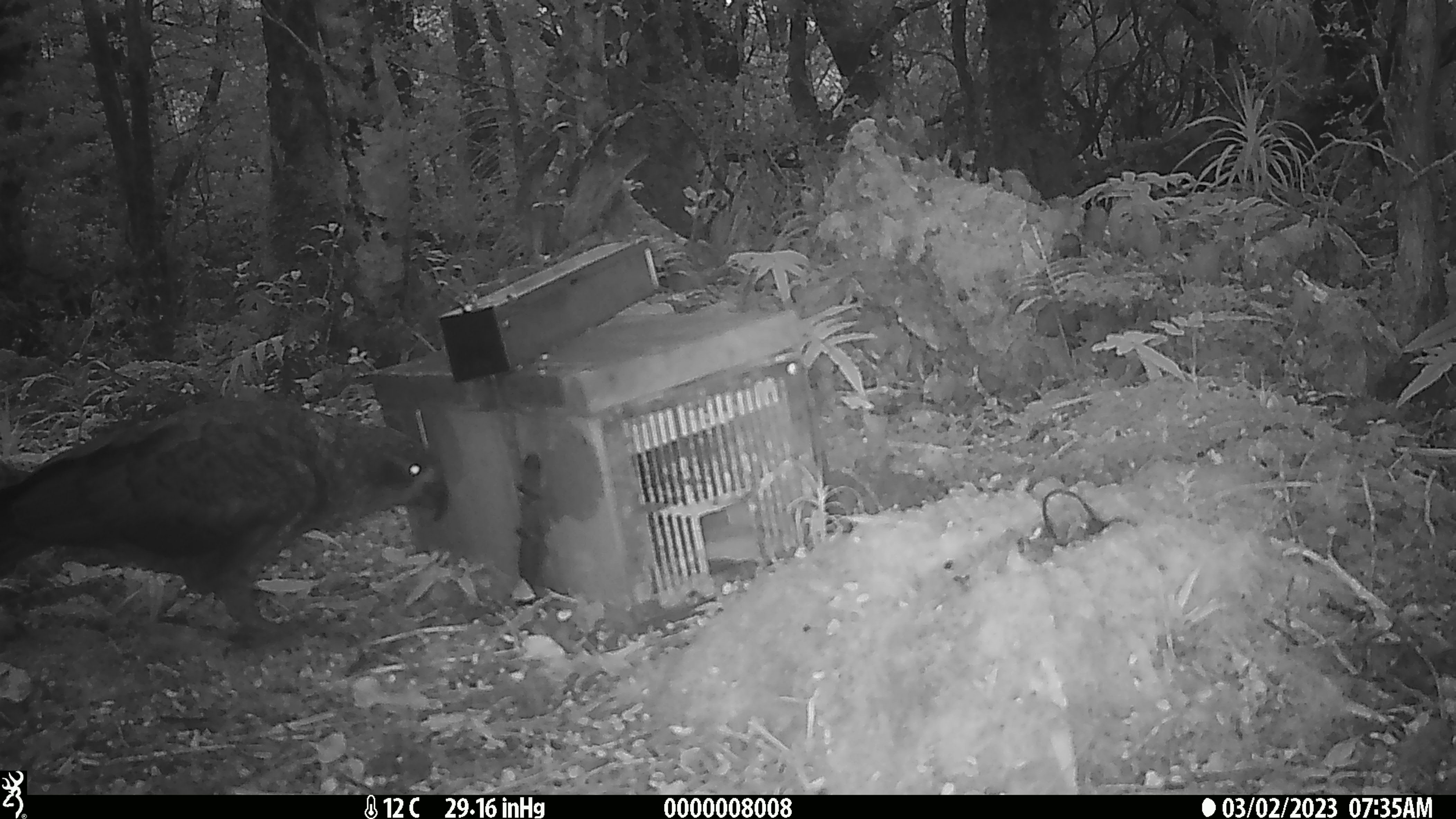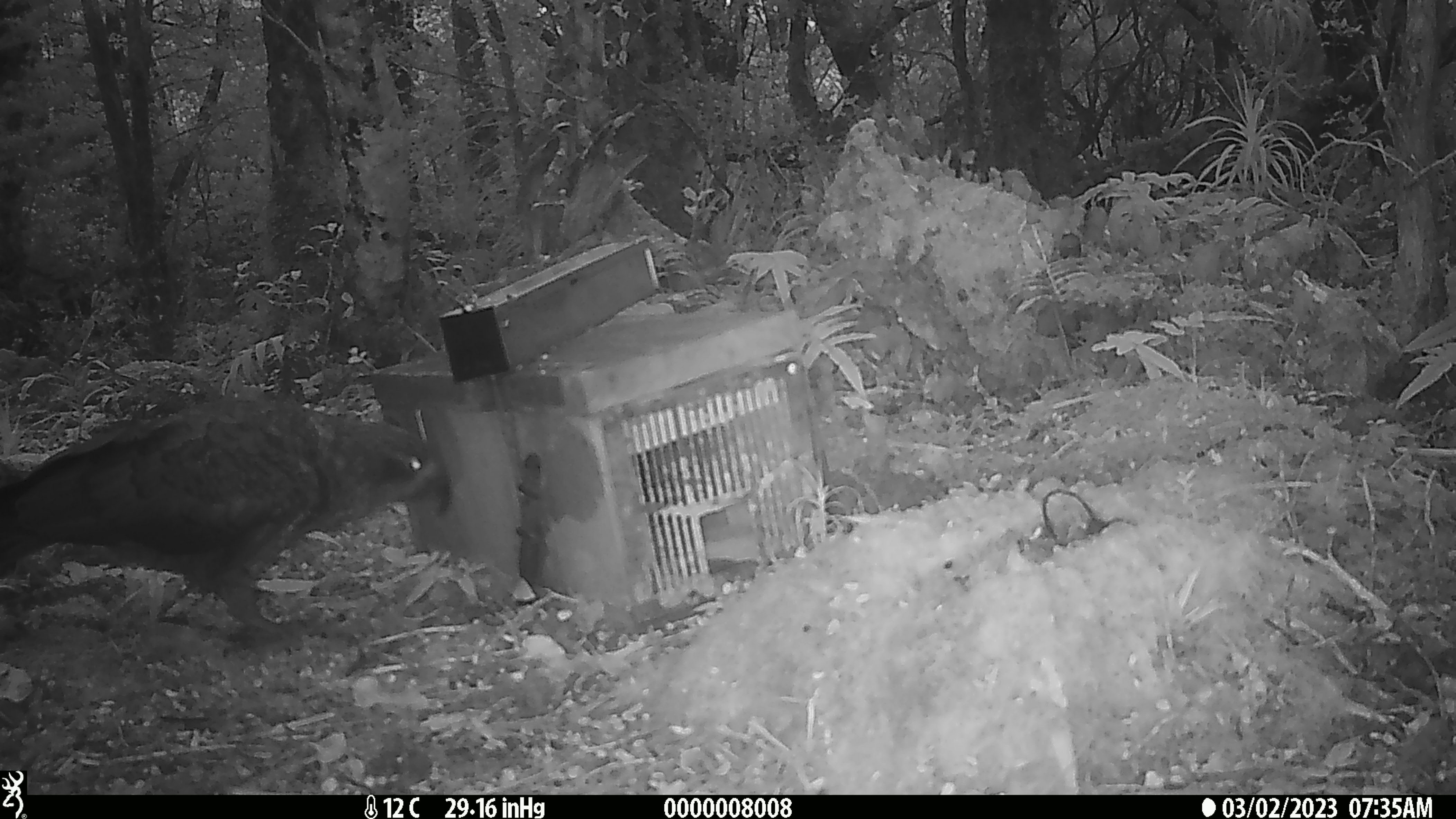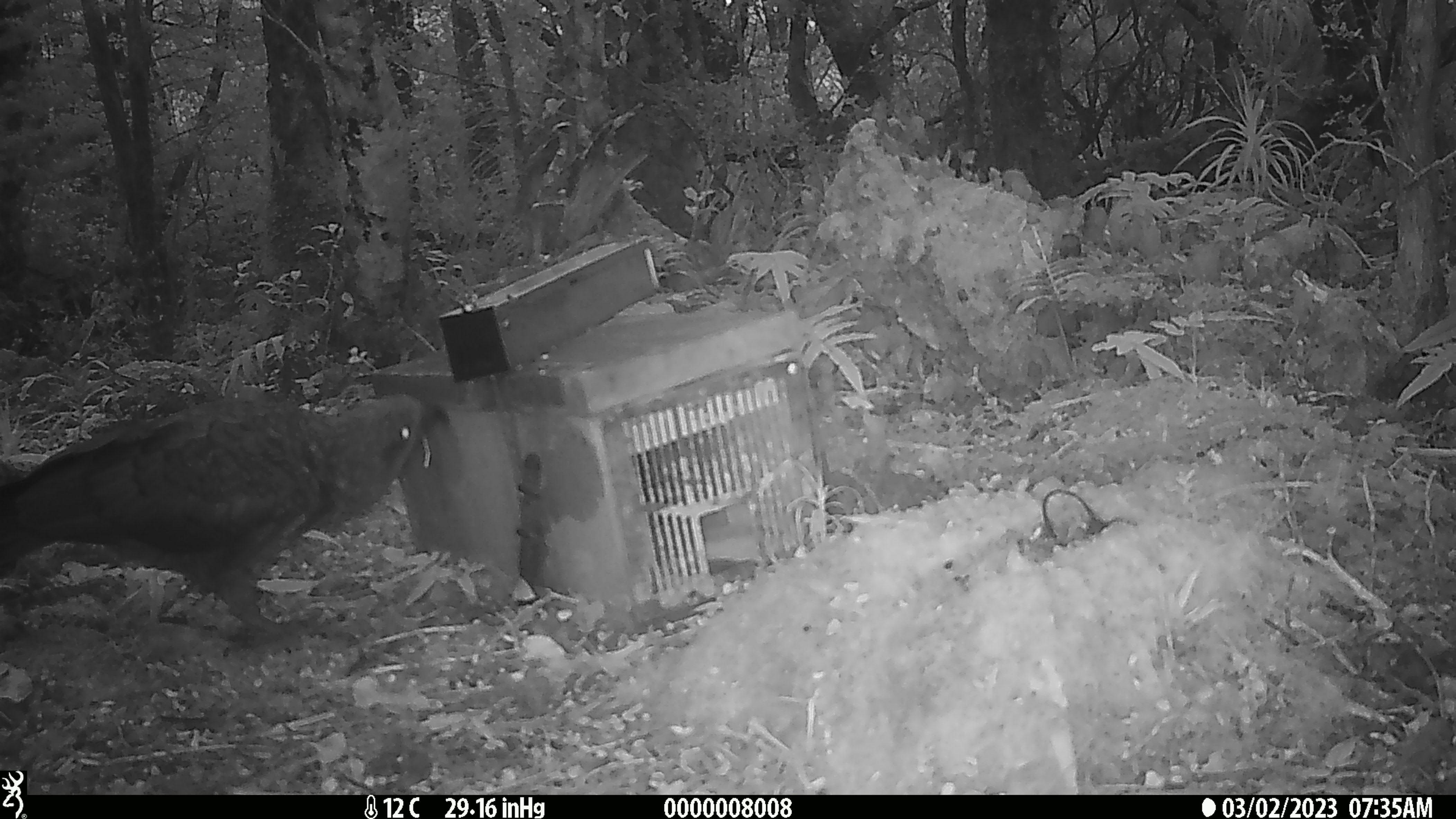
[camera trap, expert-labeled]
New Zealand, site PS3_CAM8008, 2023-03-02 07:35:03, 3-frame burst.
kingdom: Animalia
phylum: Chordata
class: Aves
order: Psittaciformes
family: Strigopidae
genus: Nestor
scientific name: Nestor notabilis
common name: kea